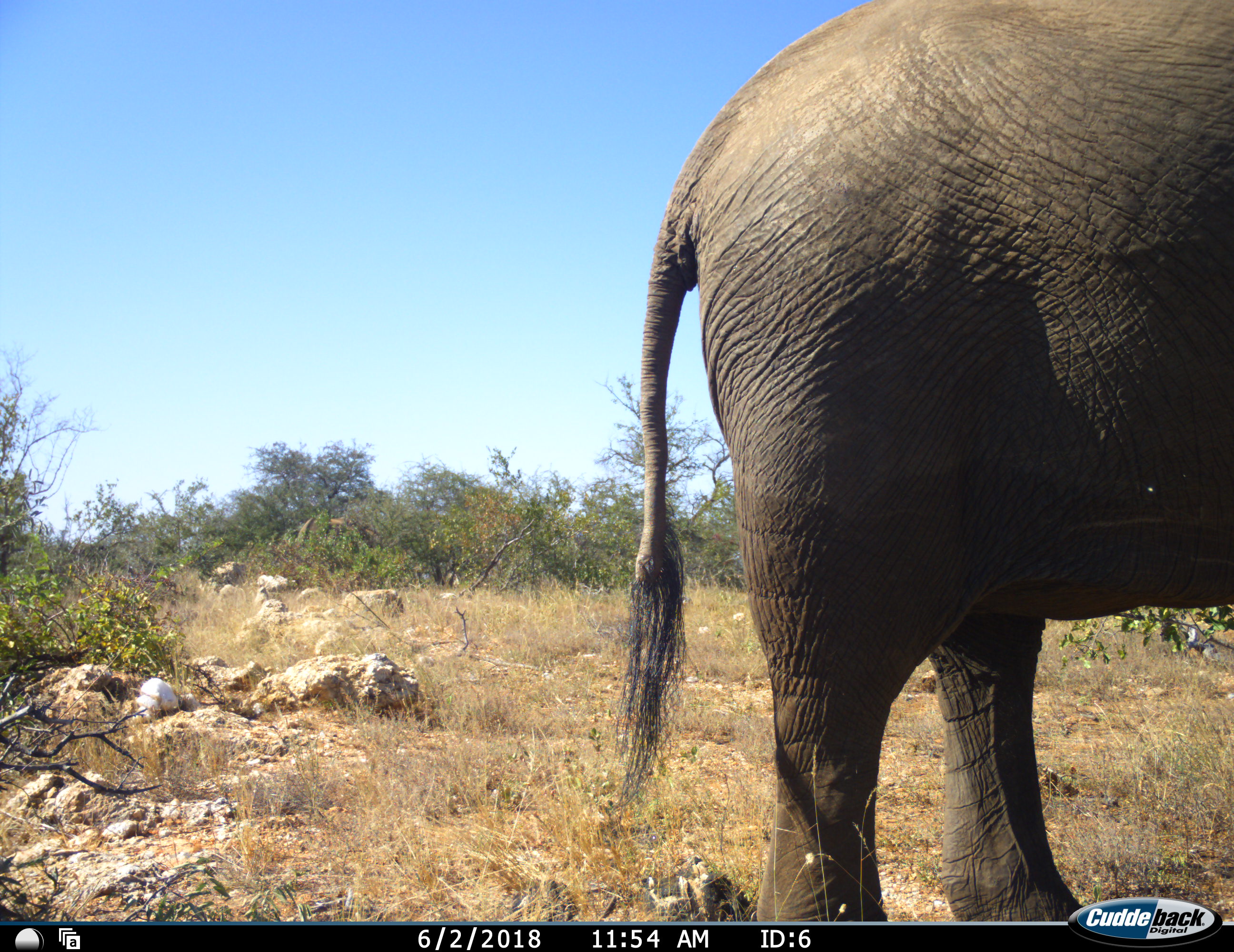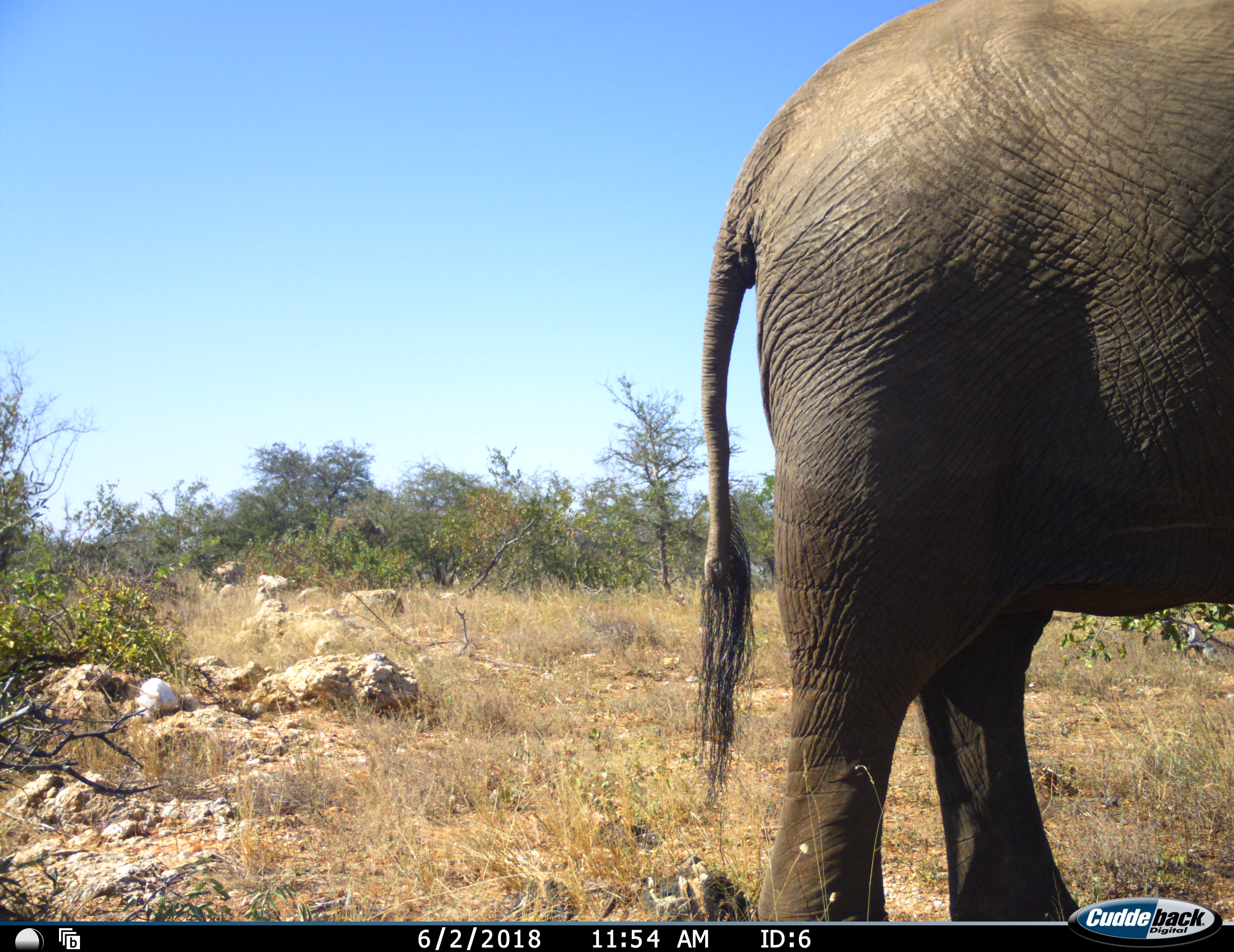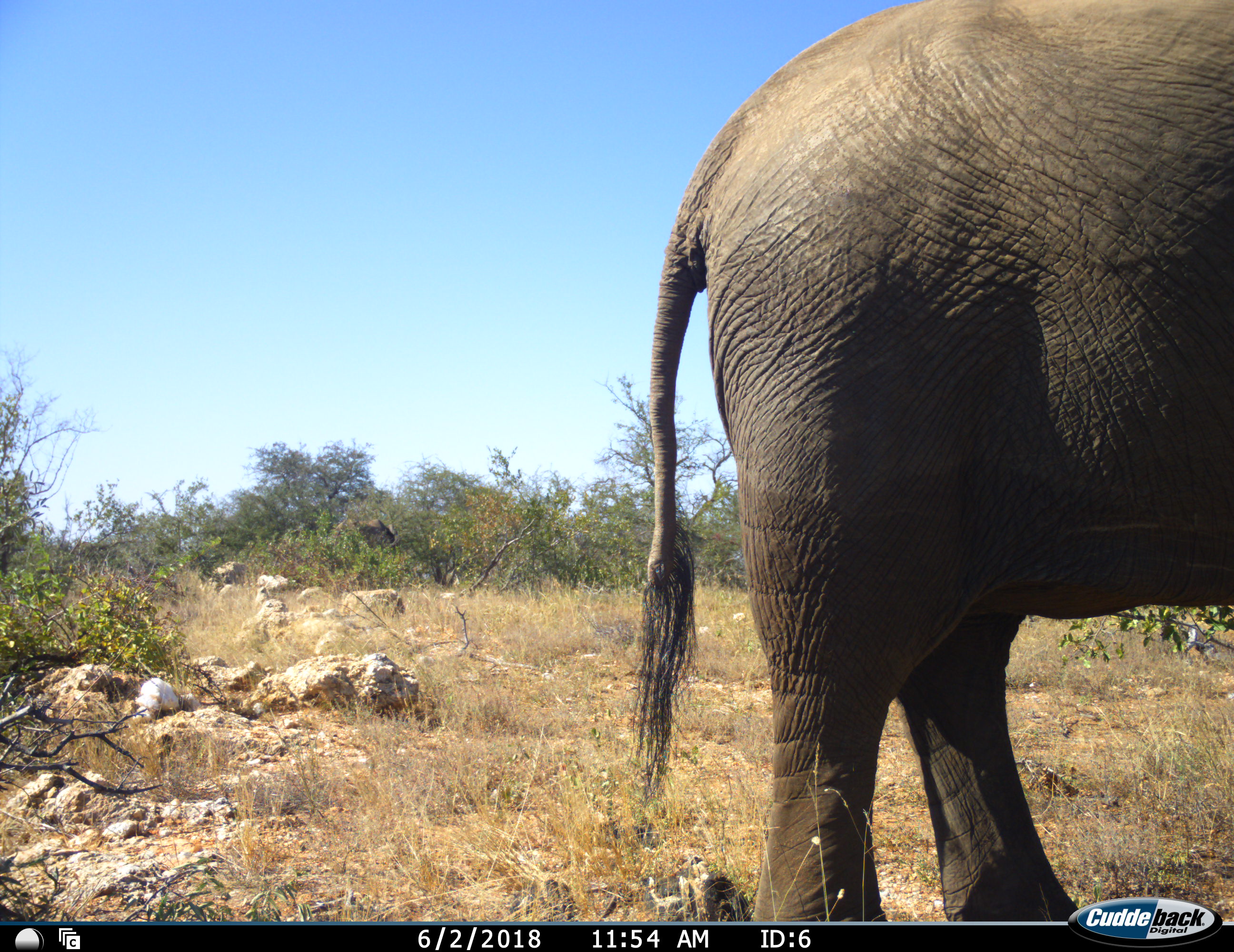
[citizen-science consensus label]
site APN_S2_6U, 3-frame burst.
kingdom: Animalia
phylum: Chordata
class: Mammalia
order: Proboscidea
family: Elephantidae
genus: Loxodonta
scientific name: Loxodonta africana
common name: african bush elephant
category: elephant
Elephant (african bush elephant) (Loxodonta africana), count 1. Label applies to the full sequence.